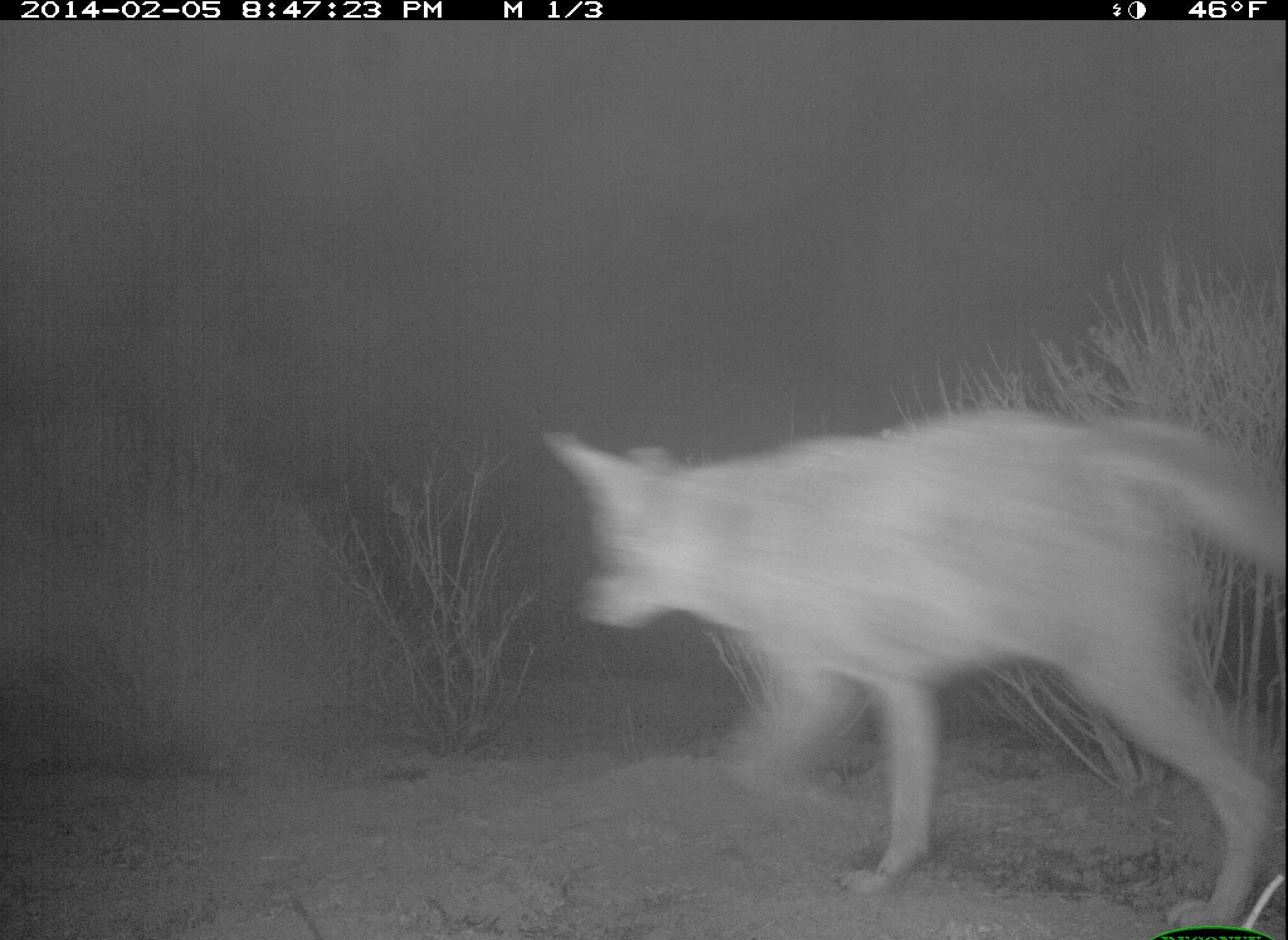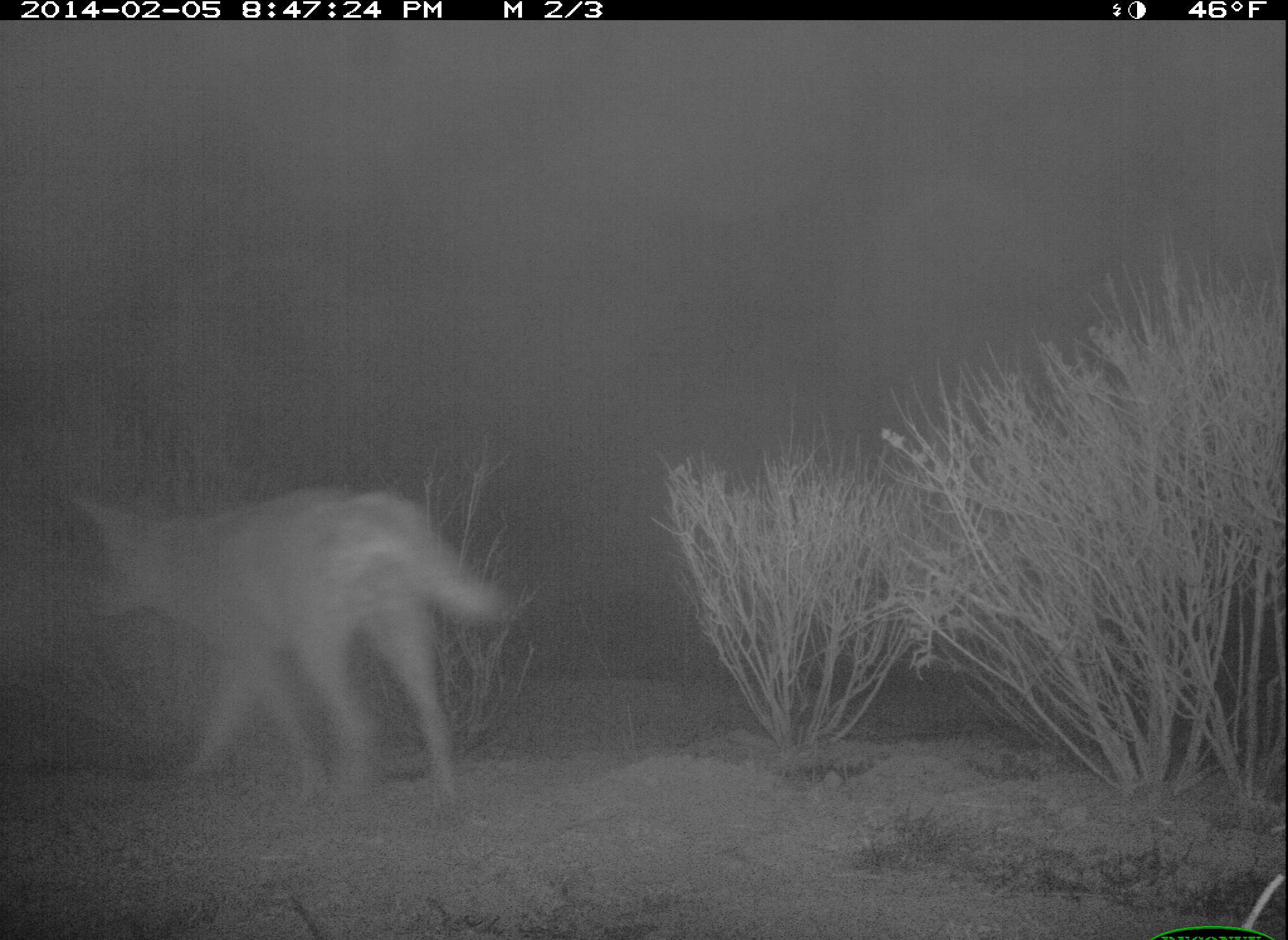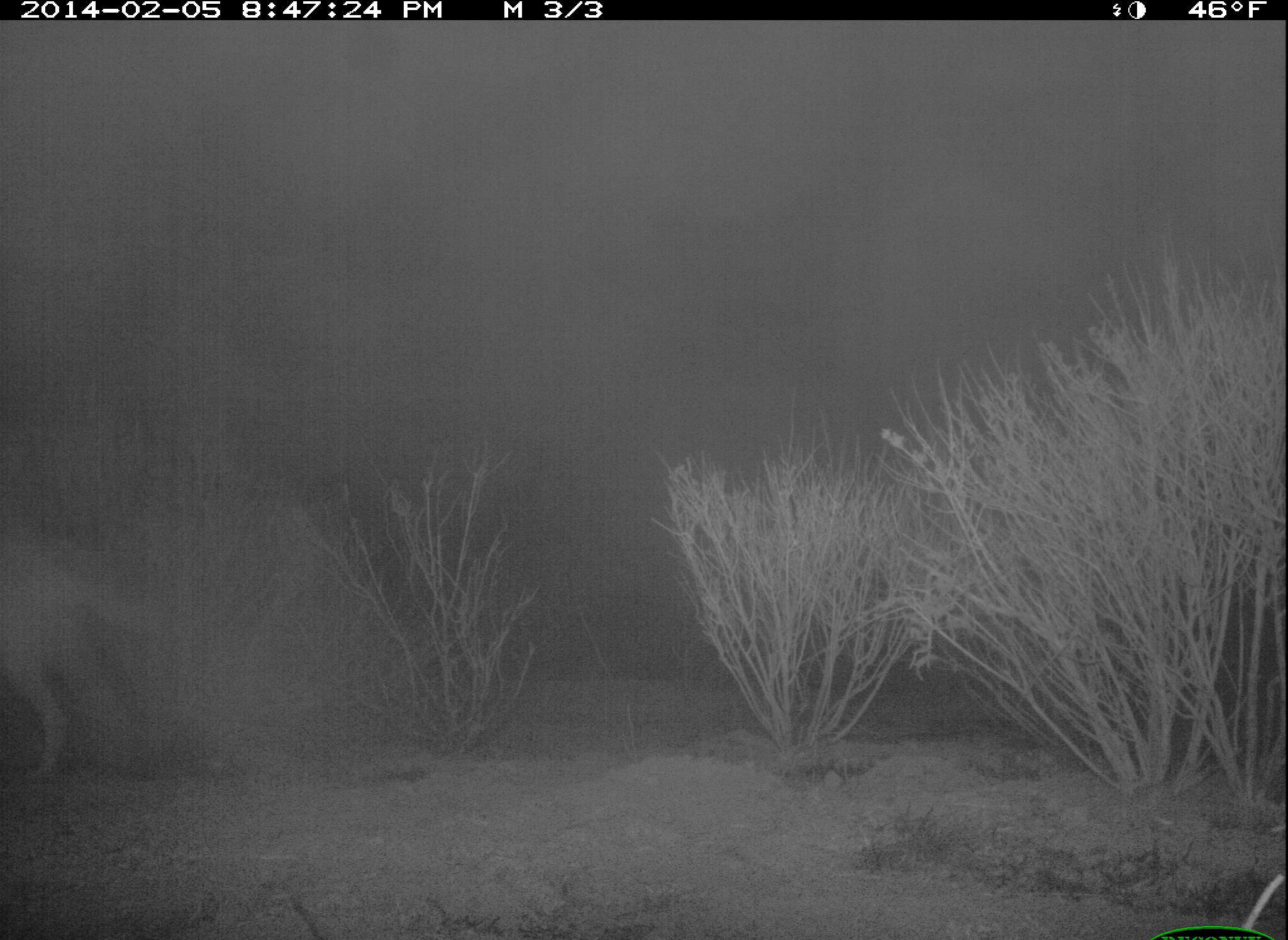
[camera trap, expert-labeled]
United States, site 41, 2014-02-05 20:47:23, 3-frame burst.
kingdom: Animalia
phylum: Chordata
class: Mammalia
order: Carnivora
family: Canidae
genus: Canis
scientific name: Canis latrans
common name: coyote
Coyote (Canis latrans).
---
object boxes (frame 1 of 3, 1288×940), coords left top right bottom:
coyote: 539 406 1288 931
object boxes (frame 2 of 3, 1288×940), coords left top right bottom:
coyote: 69 485 516 809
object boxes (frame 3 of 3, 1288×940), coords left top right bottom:
coyote: 0 521 182 787